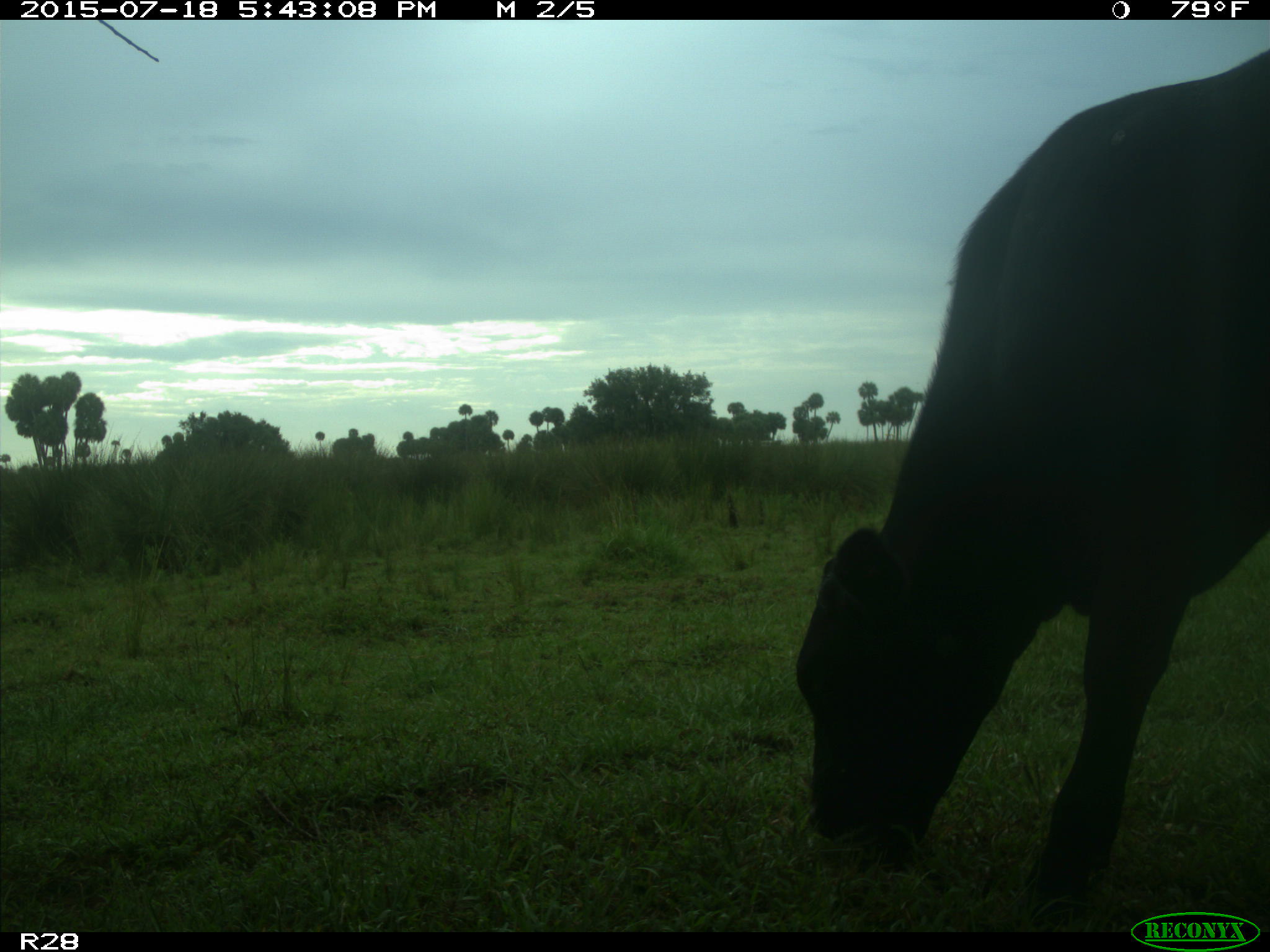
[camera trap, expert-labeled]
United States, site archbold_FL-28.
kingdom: Animalia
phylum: Chordata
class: Mammalia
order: Artiodactyla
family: Bovidae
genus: Bos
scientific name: Bos taurus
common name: domestic cow